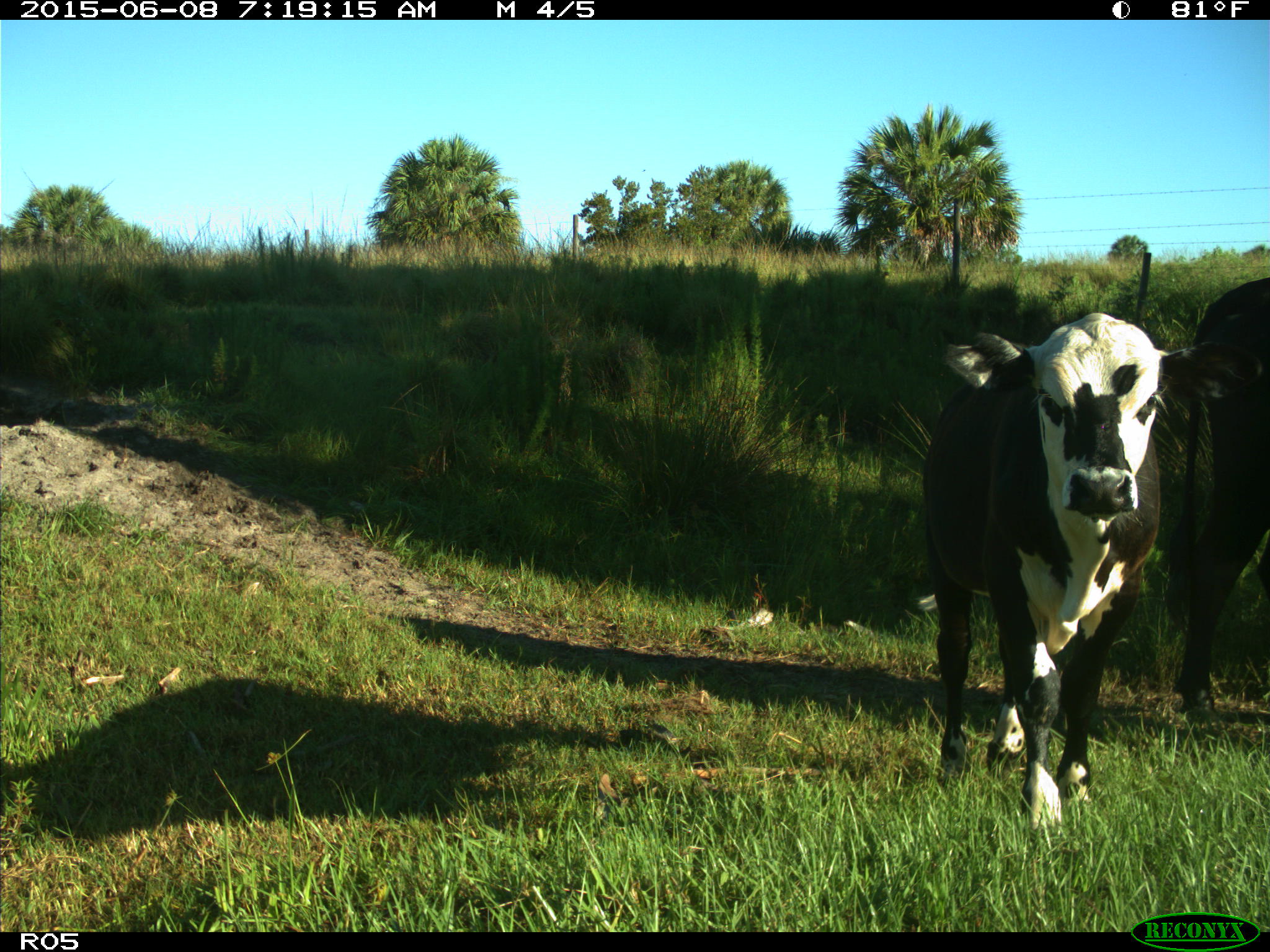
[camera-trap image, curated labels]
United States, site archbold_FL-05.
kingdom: Animalia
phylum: Chordata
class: Mammalia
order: Artiodactyla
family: Bovidae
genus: Bos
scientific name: Bos taurus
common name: domestic cow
Bos taurus (domestic cow).